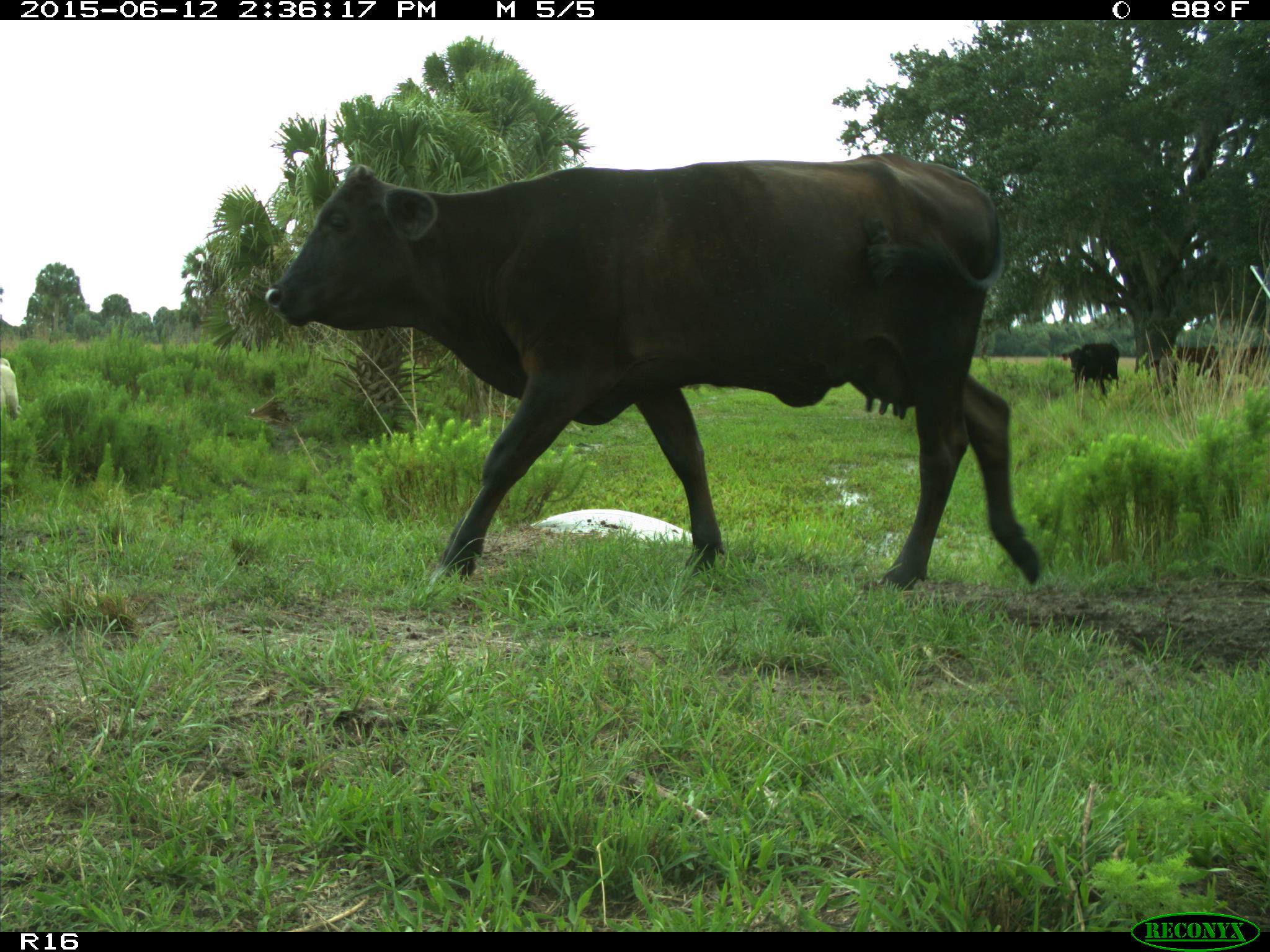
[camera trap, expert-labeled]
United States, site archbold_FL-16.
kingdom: Animalia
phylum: Chordata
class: Mammalia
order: Artiodactyla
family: Bovidae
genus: Bos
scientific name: Bos taurus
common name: domestic cow